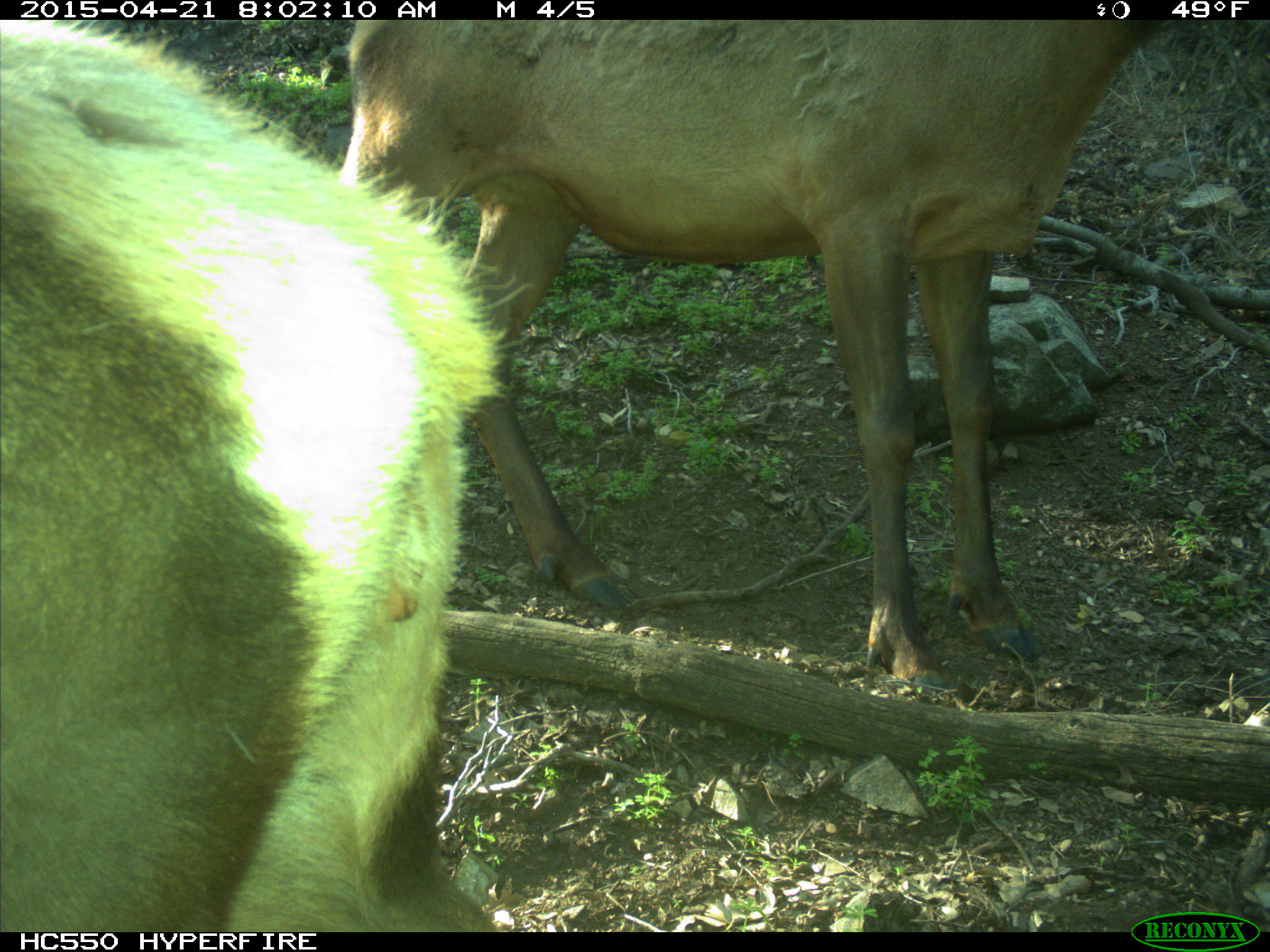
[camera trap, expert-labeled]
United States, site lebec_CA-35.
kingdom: Animalia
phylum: Chordata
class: Mammalia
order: Artiodactyla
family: Cervidae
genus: Cervus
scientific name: Cervus canadensis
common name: elk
Cervus canadensis (elk).